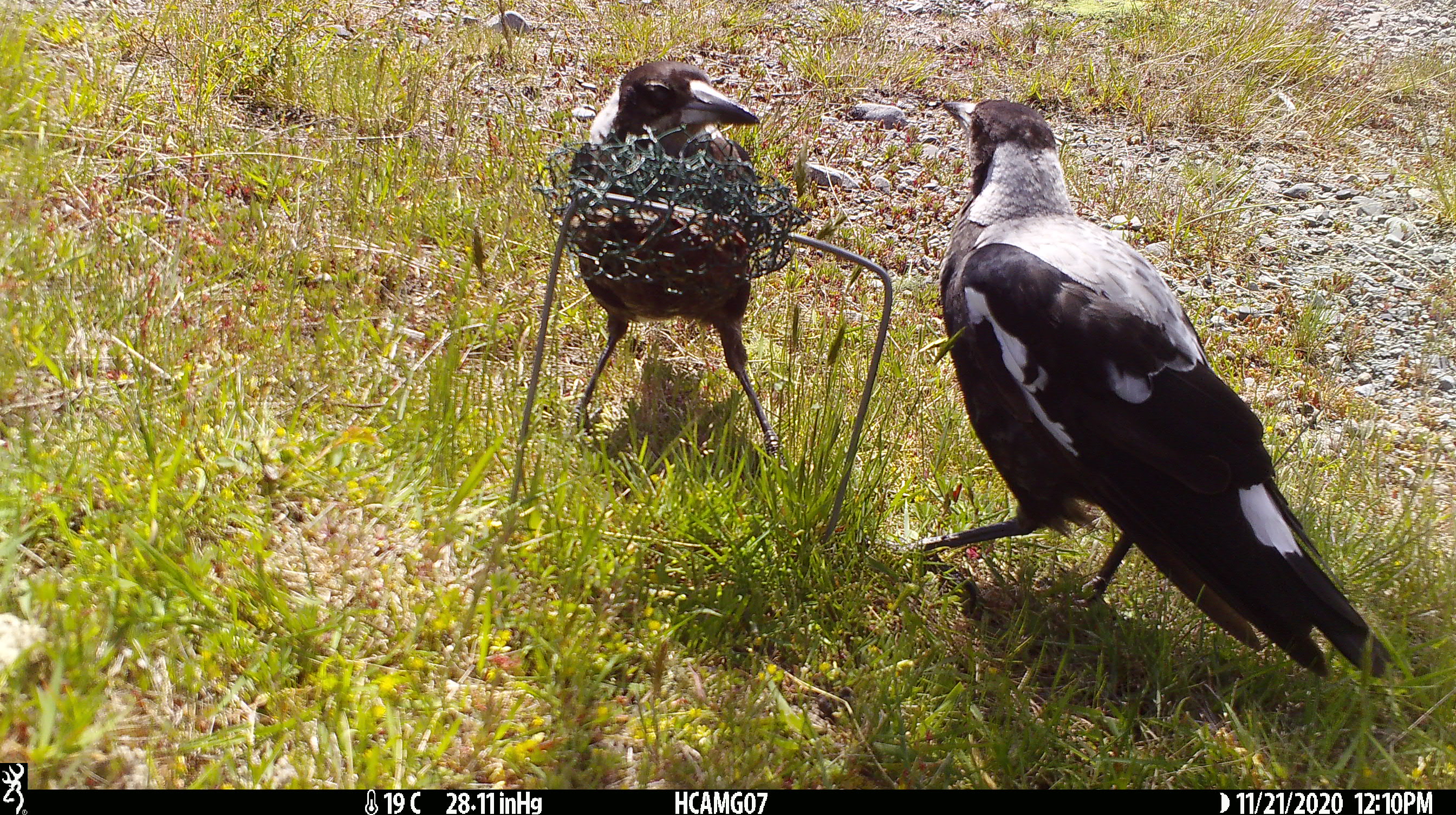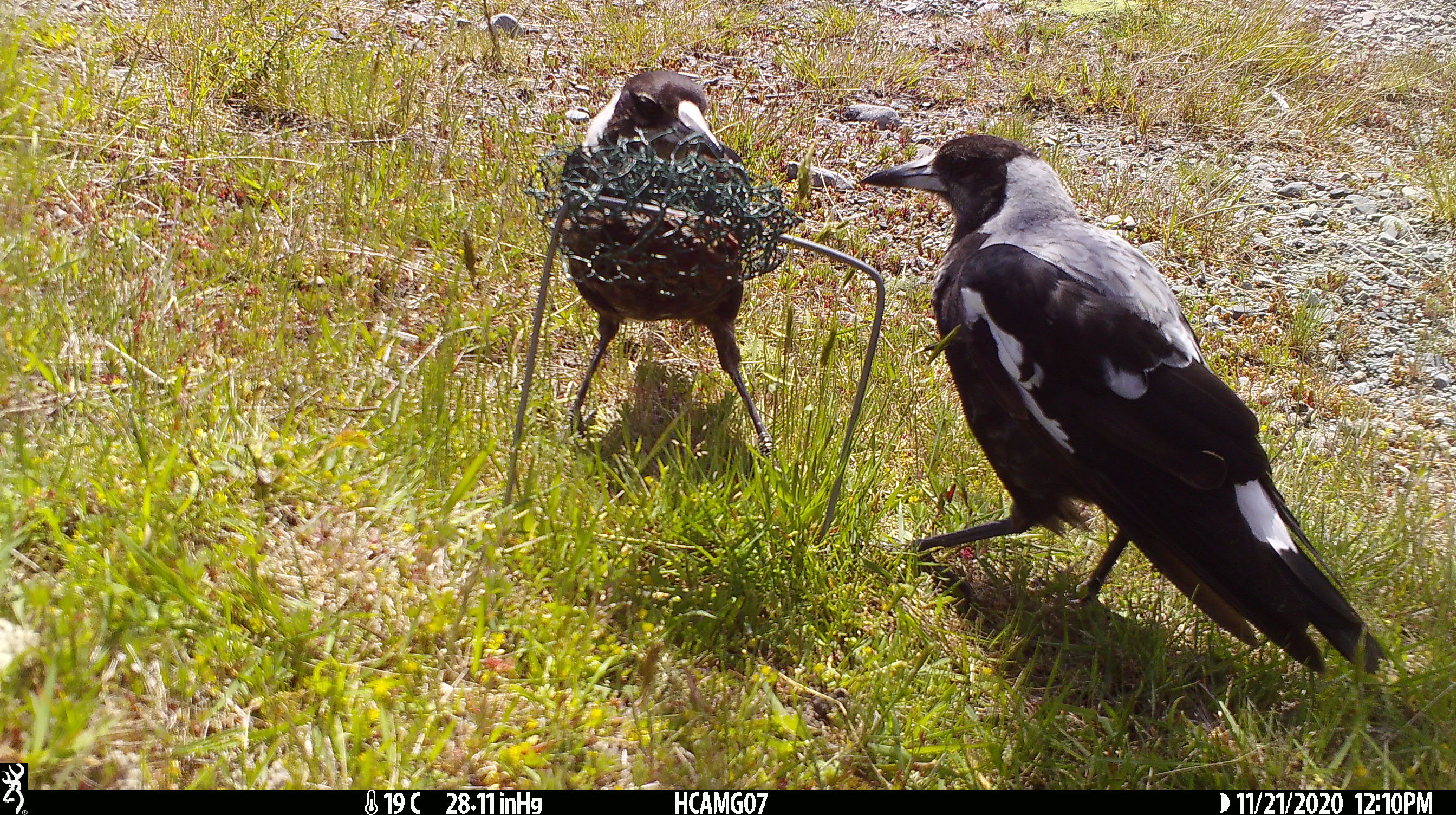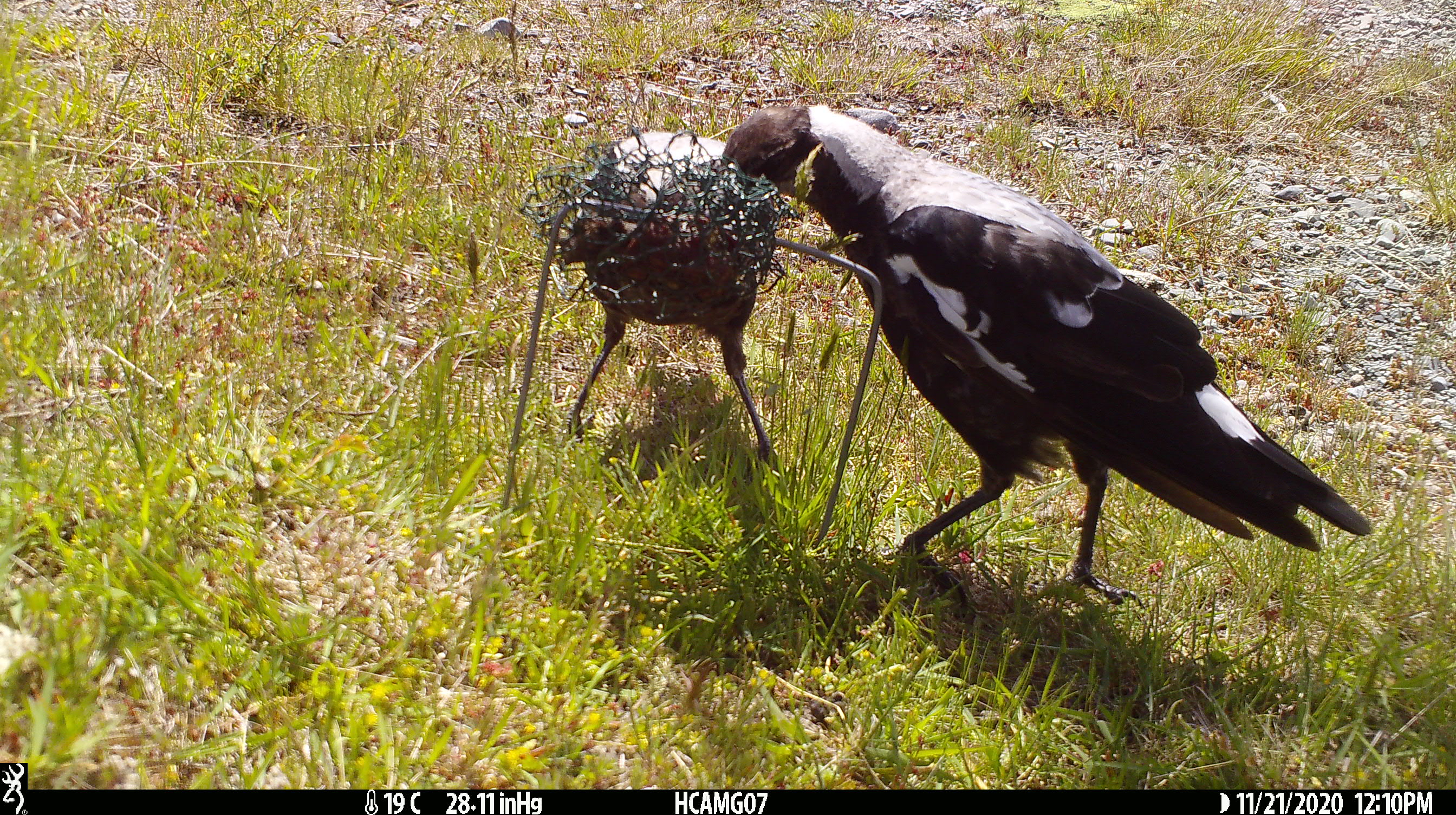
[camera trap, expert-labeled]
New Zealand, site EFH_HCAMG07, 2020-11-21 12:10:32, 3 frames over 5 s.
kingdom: Animalia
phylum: Chordata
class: Aves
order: Passeriformes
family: Artamidae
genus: Gymnorhina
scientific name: Gymnorhina tibicen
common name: australian magpie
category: magpie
Magpie (australian magpie) (Gymnorhina tibicen).